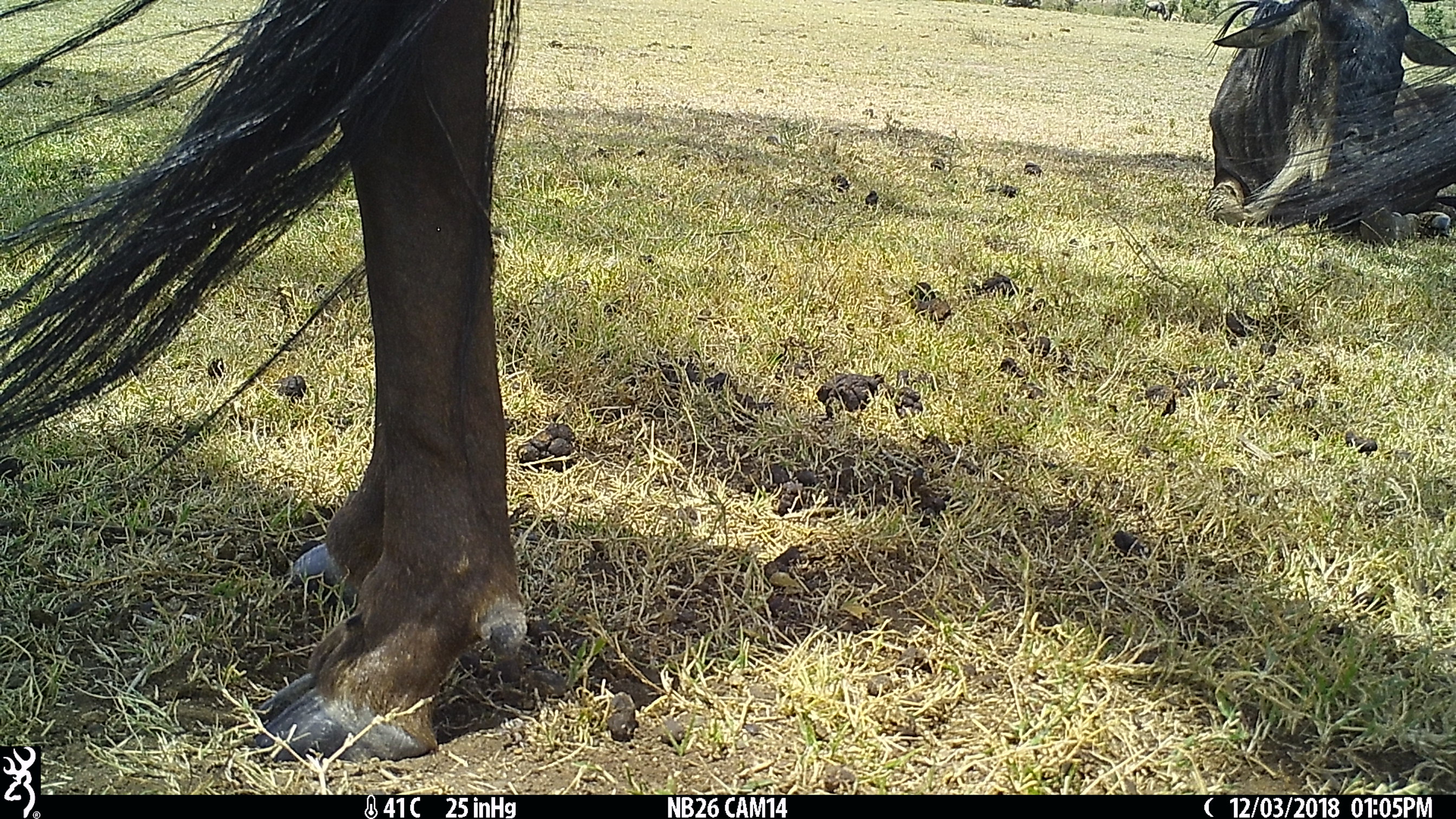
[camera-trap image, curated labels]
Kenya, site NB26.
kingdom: Animalia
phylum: Chordata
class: Mammalia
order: Artiodactyla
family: Bovidae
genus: Connochaetes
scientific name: Connochaetes taurinus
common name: blue wildebeest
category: wildebeest